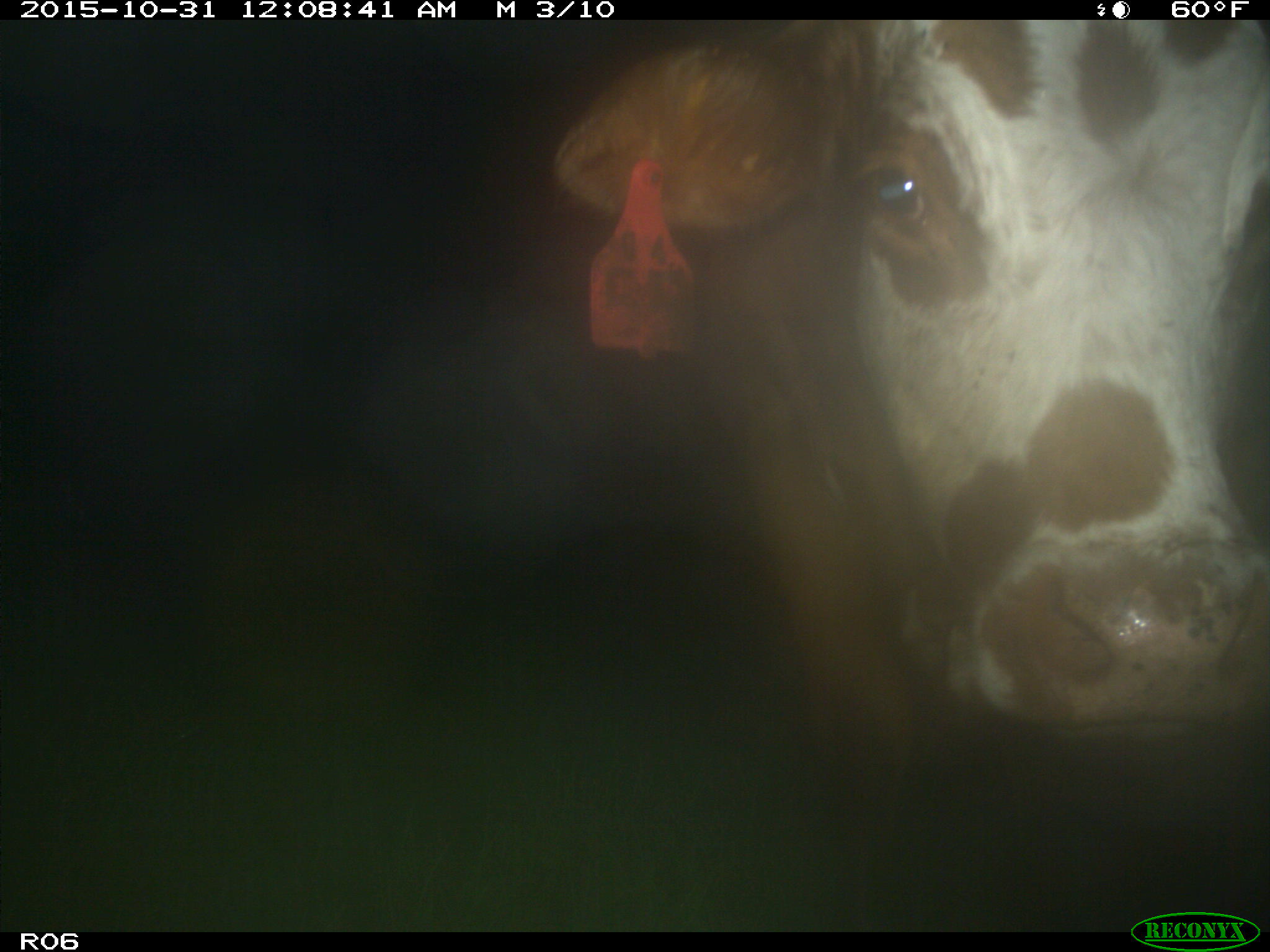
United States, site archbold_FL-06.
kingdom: Animalia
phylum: Chordata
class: Mammalia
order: Artiodactyla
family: Bovidae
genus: Bos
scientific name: Bos taurus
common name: domestic cow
Bos taurus (domestic cow).